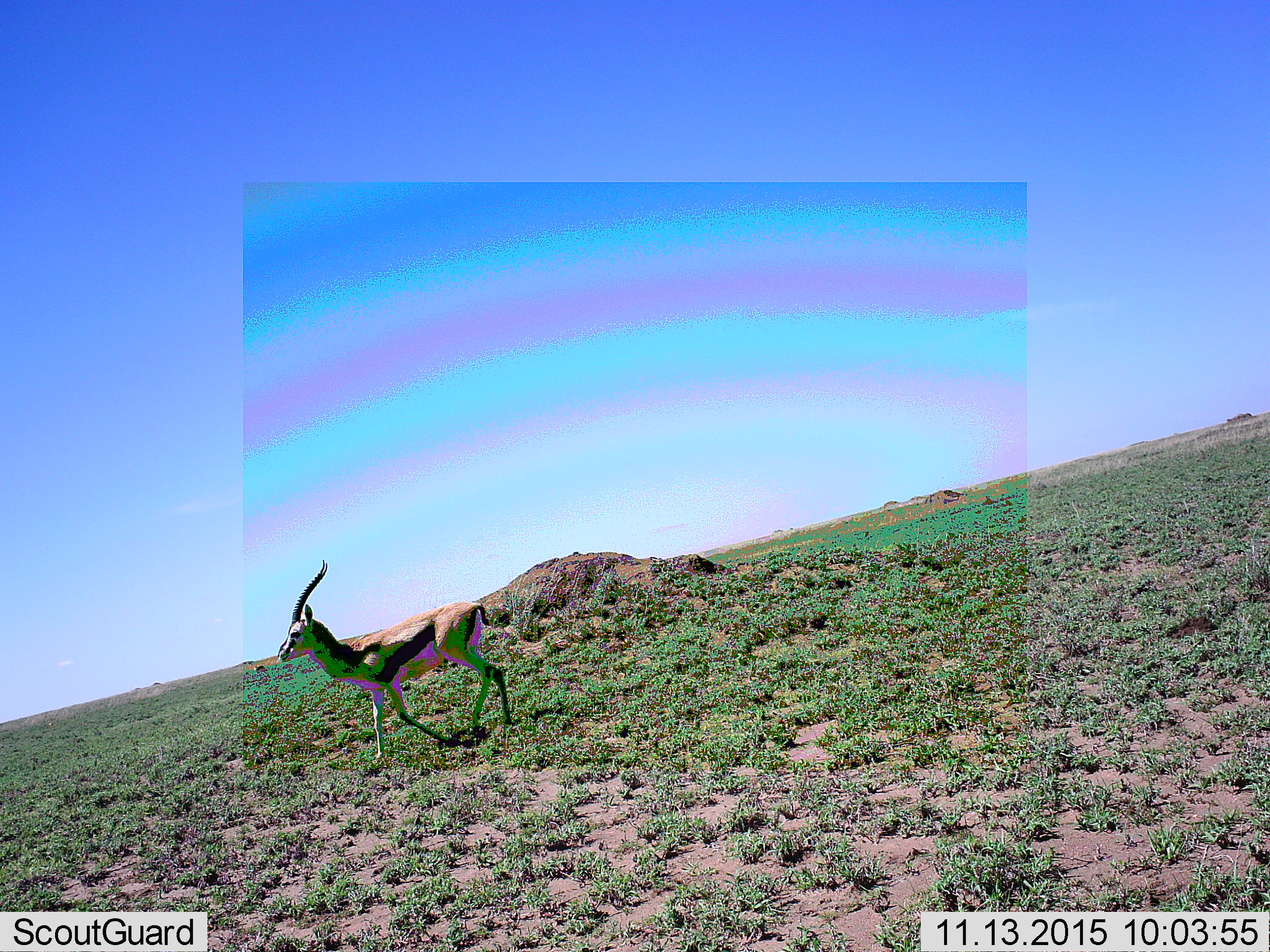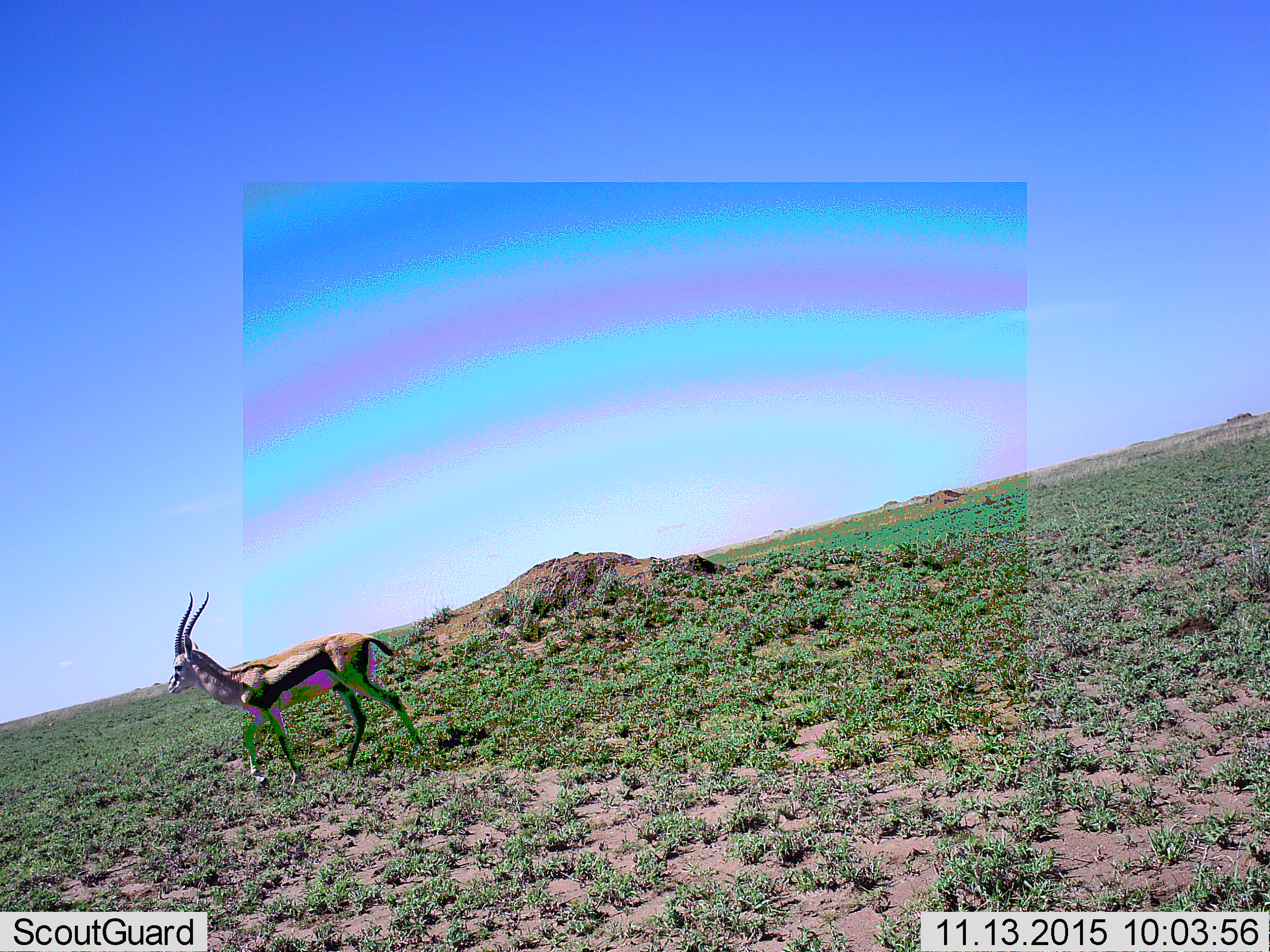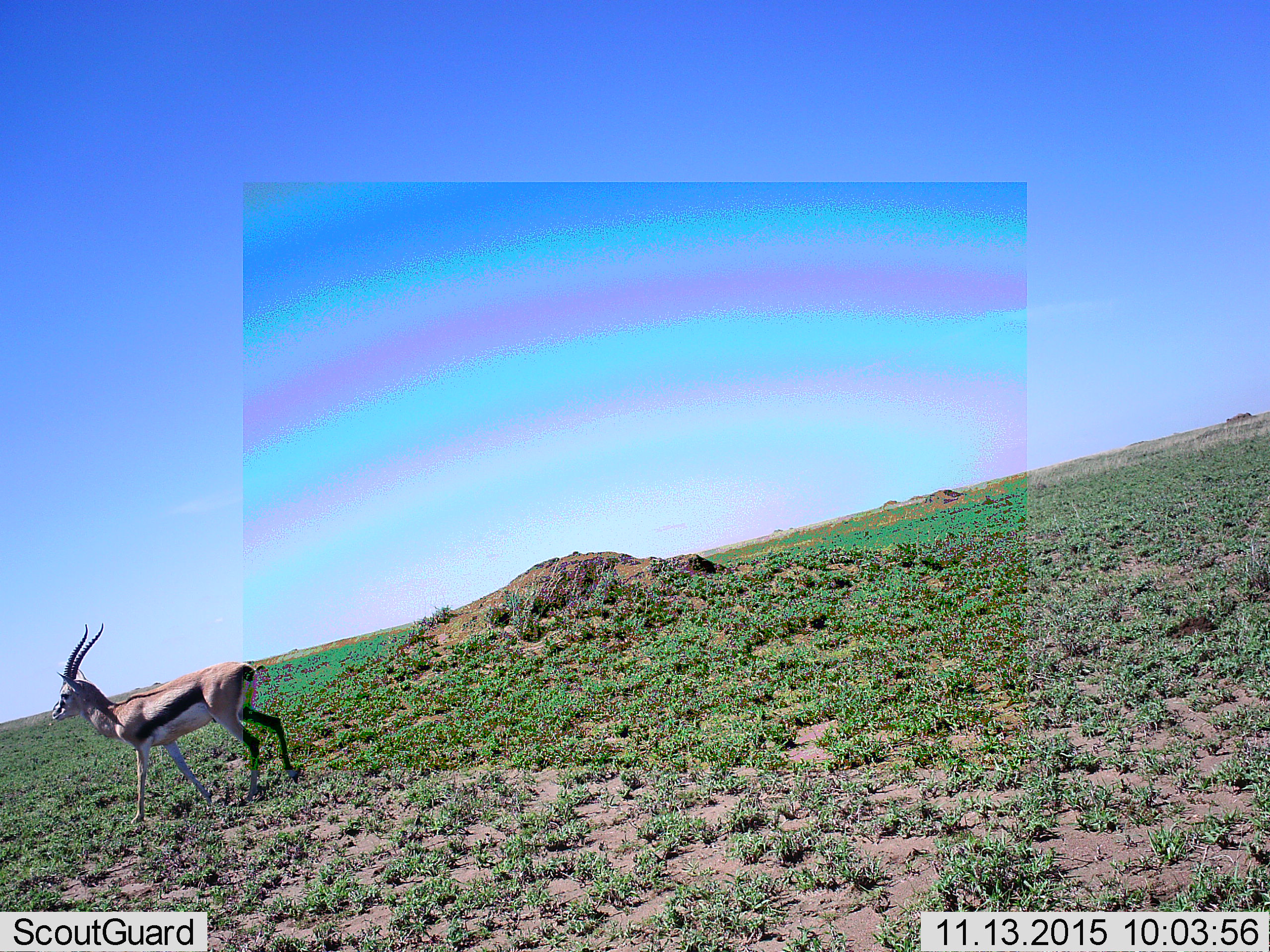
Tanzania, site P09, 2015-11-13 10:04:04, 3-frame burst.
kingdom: Animalia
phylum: Chordata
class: Mammalia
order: Artiodactyla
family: Bovidae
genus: Eudorcas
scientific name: Eudorcas thomsonii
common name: thomson's gazelle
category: gazellethomsons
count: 1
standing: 0%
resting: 0%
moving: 100%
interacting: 0%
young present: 0%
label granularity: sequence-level